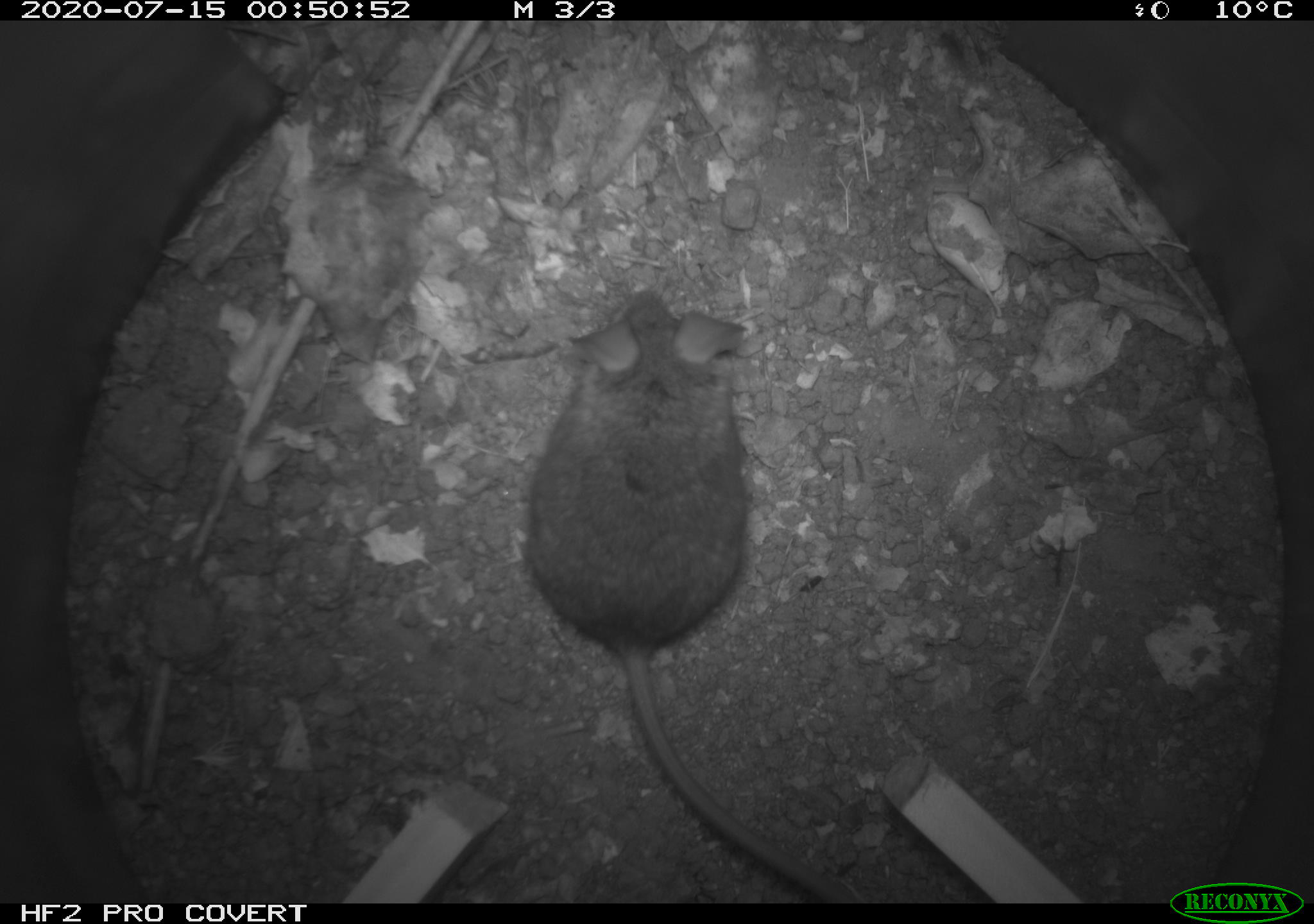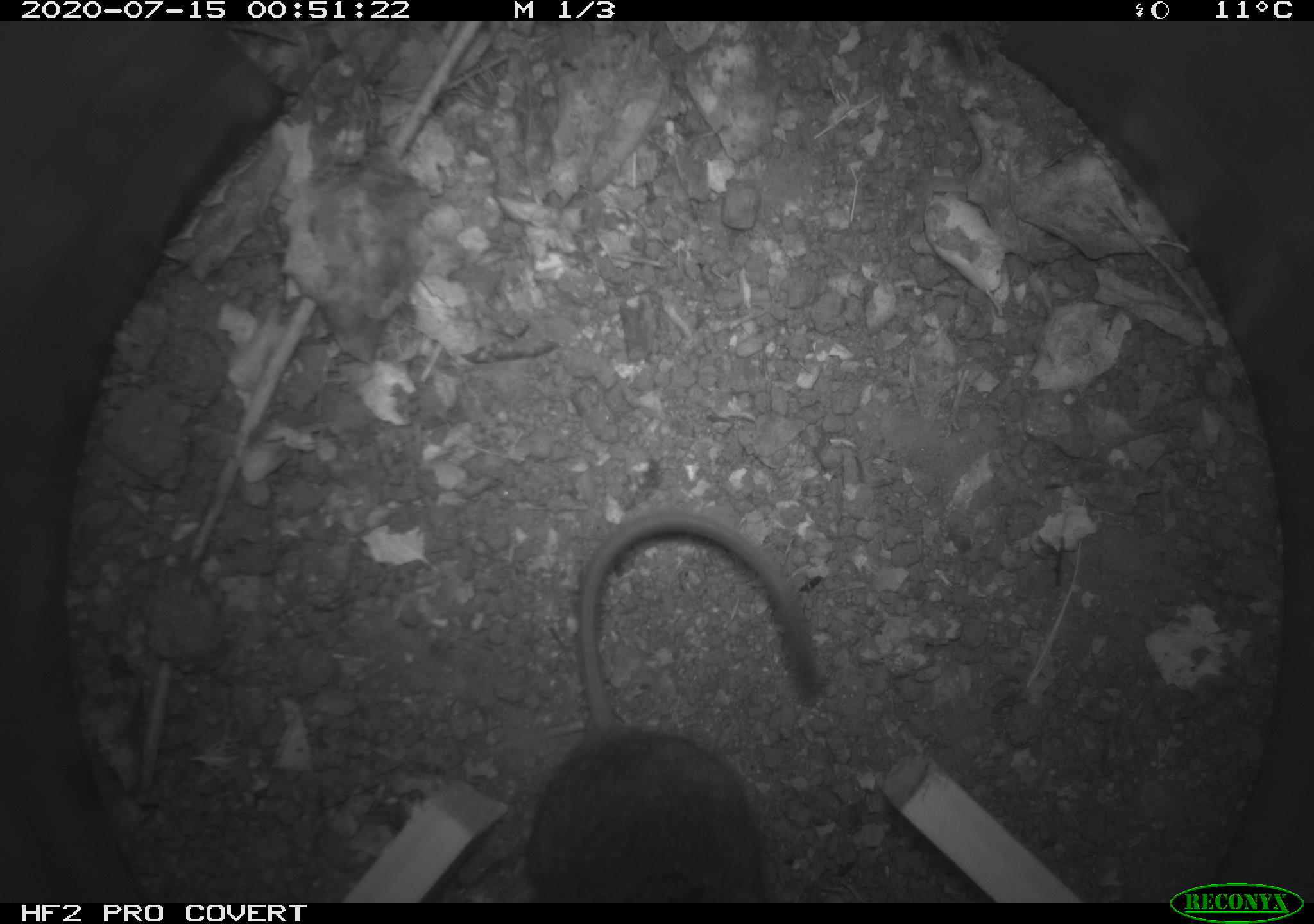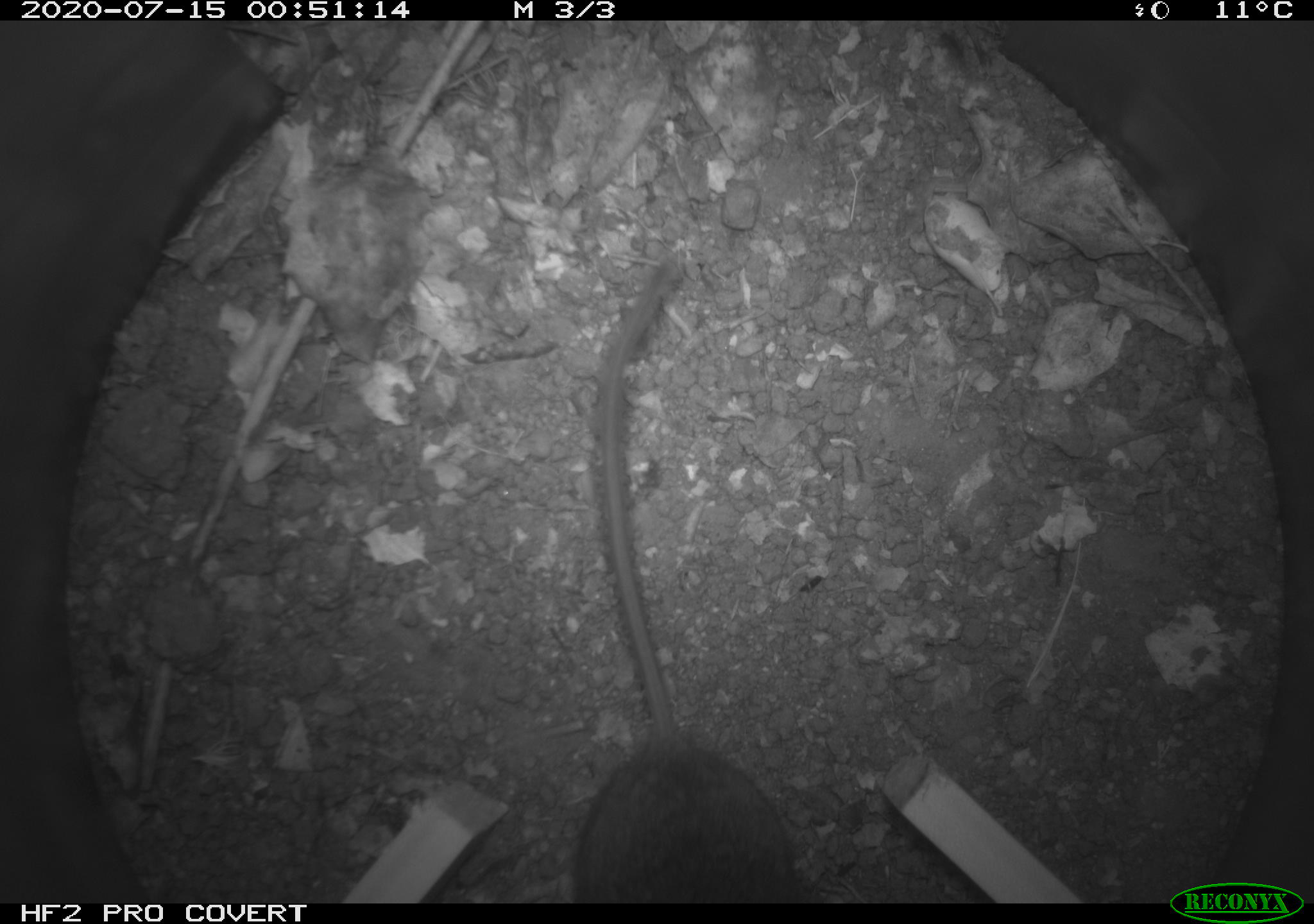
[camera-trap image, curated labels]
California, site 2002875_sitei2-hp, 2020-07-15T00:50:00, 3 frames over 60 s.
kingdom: Animalia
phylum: Chordata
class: Mammalia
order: Rodentia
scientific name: Rodentia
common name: rodent